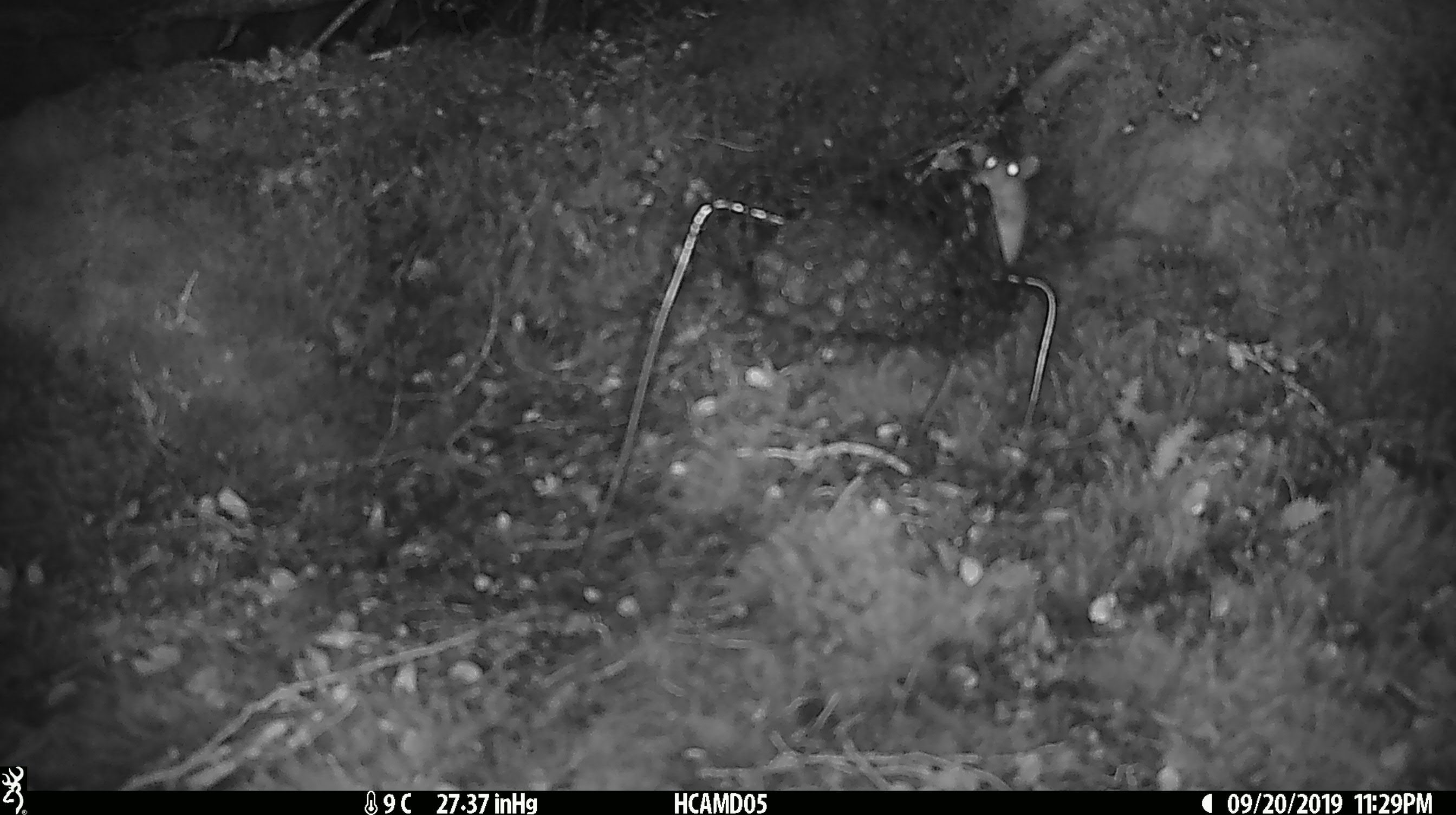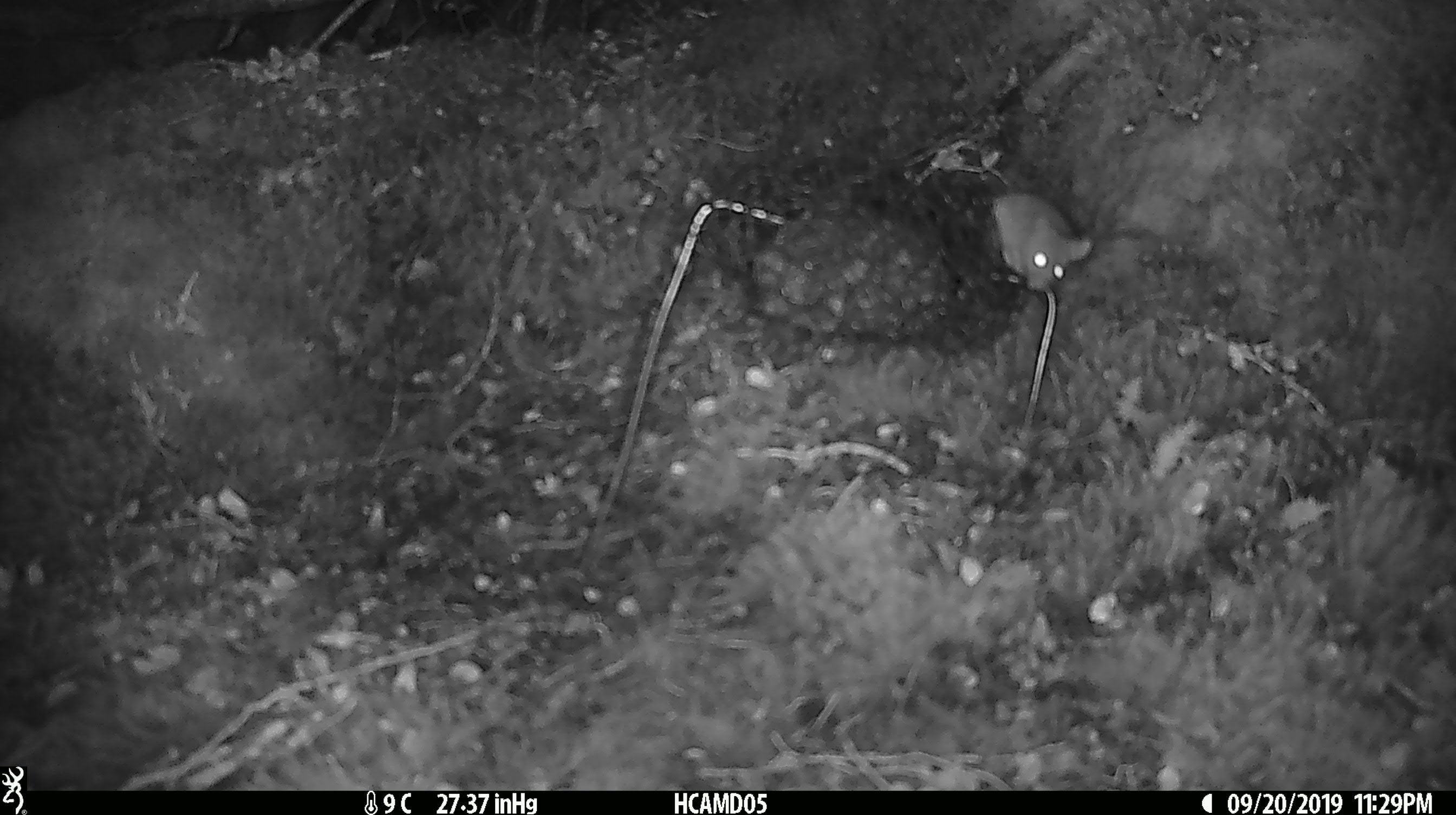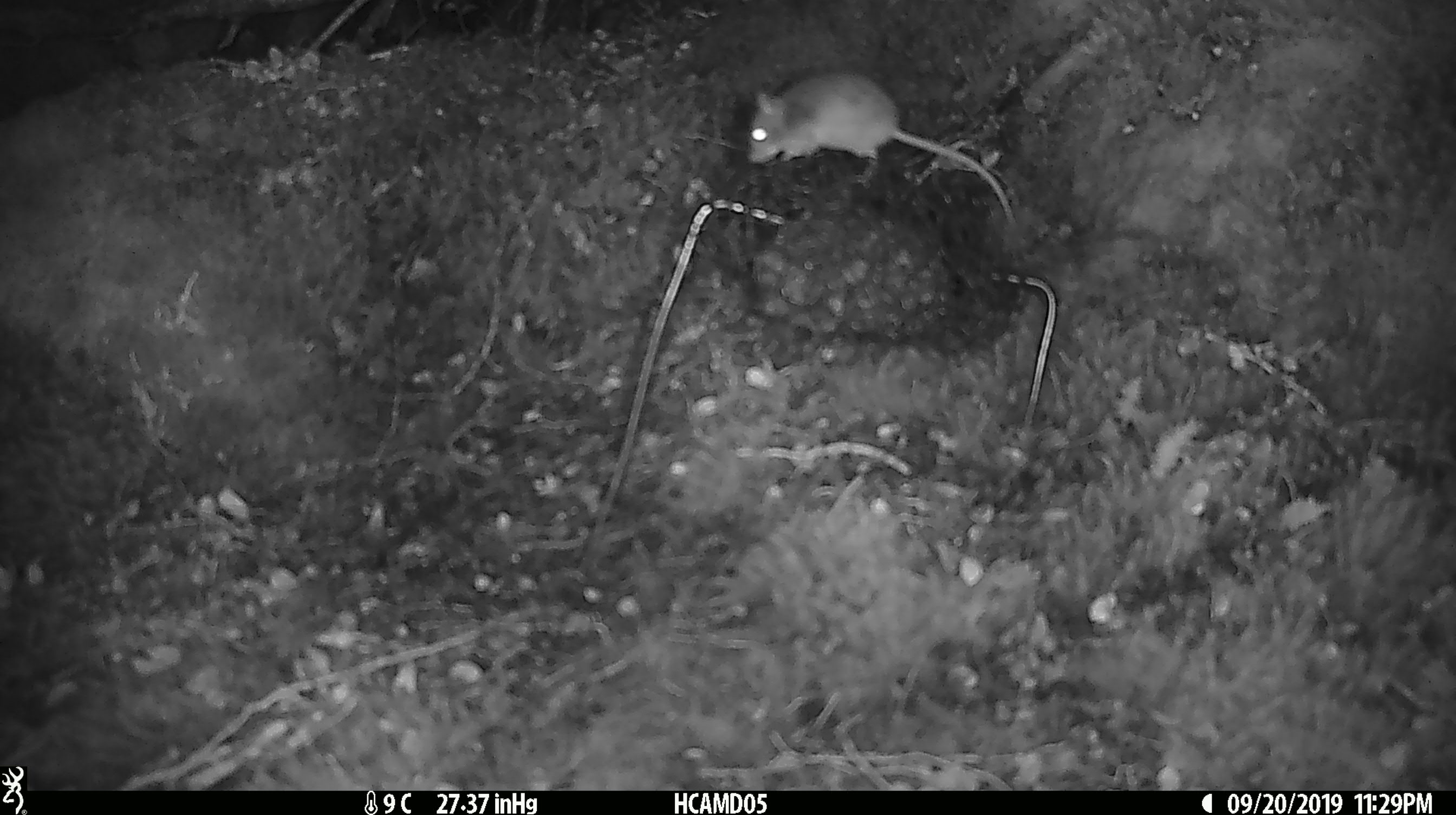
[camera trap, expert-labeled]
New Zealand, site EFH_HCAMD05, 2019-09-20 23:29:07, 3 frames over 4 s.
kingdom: Animalia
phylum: Chordata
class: Mammalia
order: Rodentia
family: Muridae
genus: Mus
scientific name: Mus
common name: mouse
Mouse (Mus).